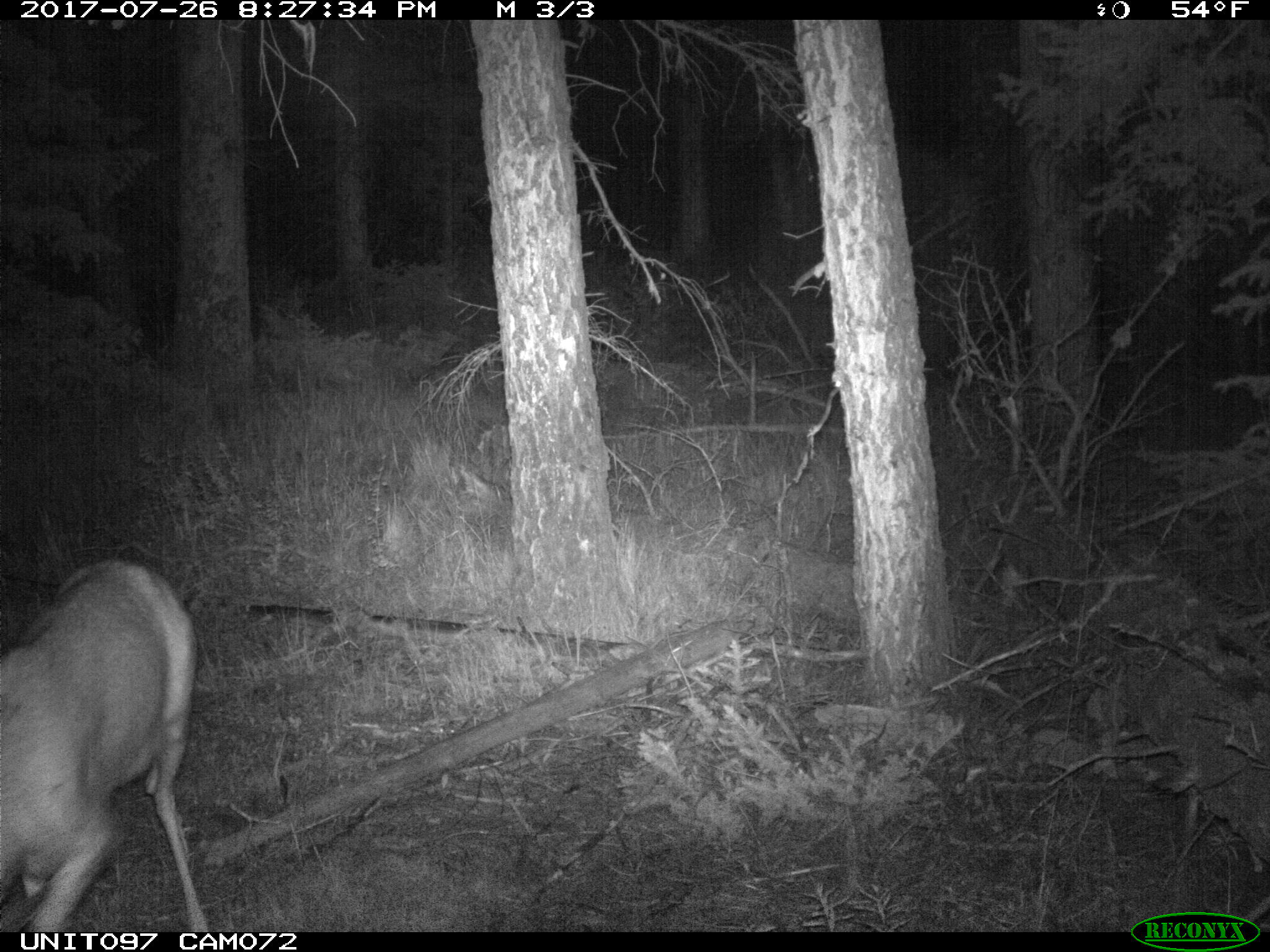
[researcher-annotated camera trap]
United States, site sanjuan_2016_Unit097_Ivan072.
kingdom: Animalia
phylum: Chordata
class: Mammalia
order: Artiodactyla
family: Cervidae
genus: Odocoileus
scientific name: Odocoileus hemionus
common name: mule deer